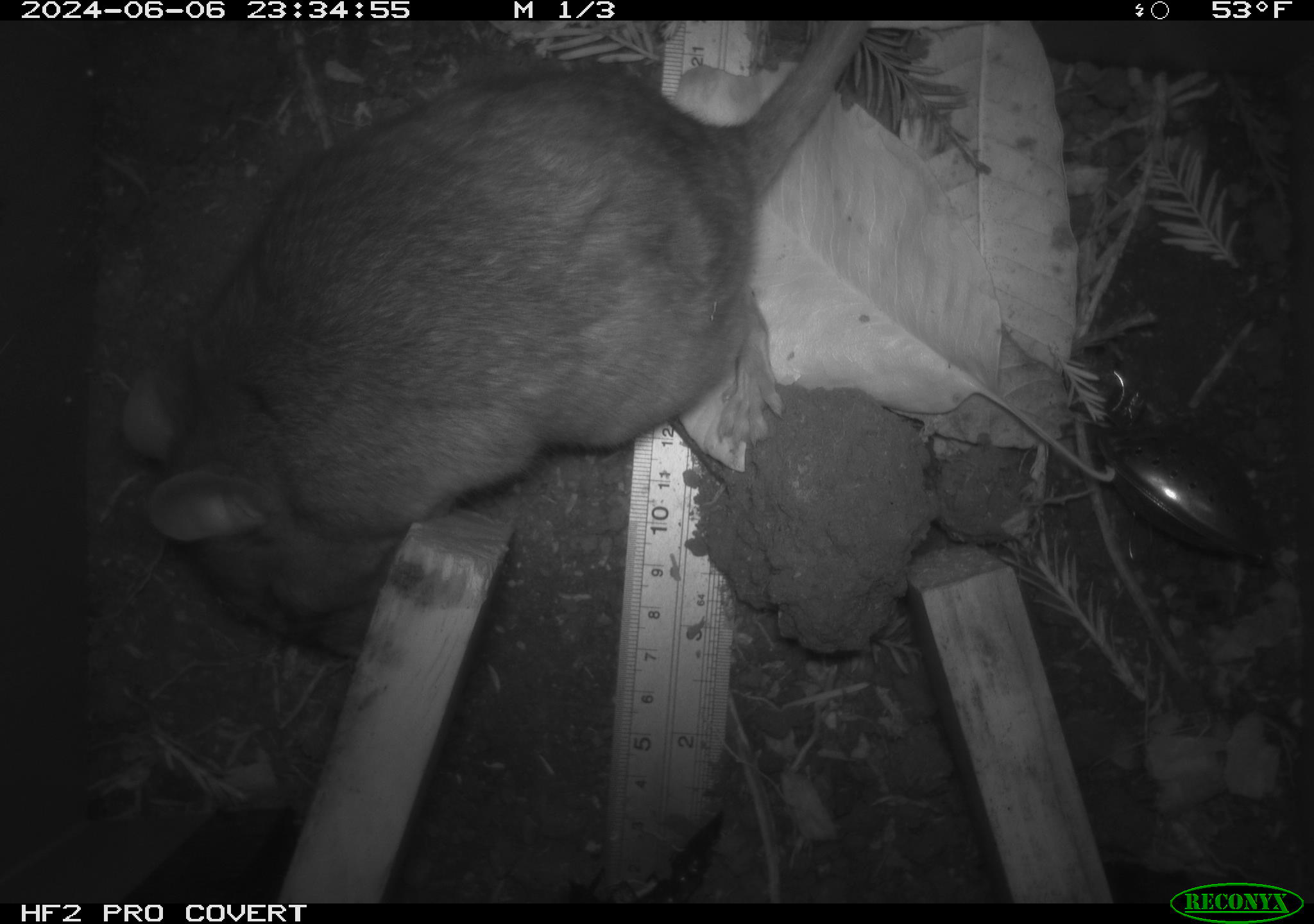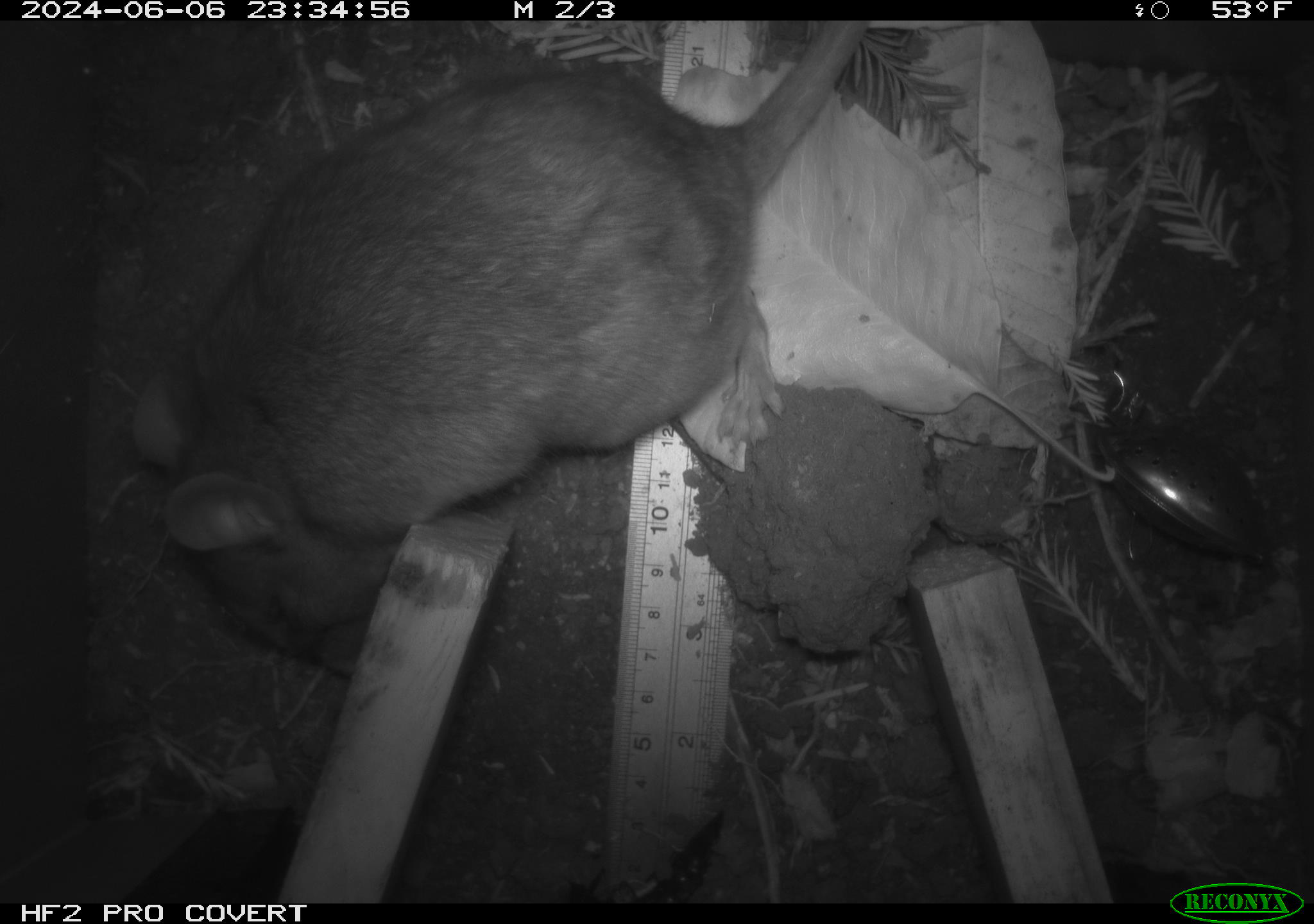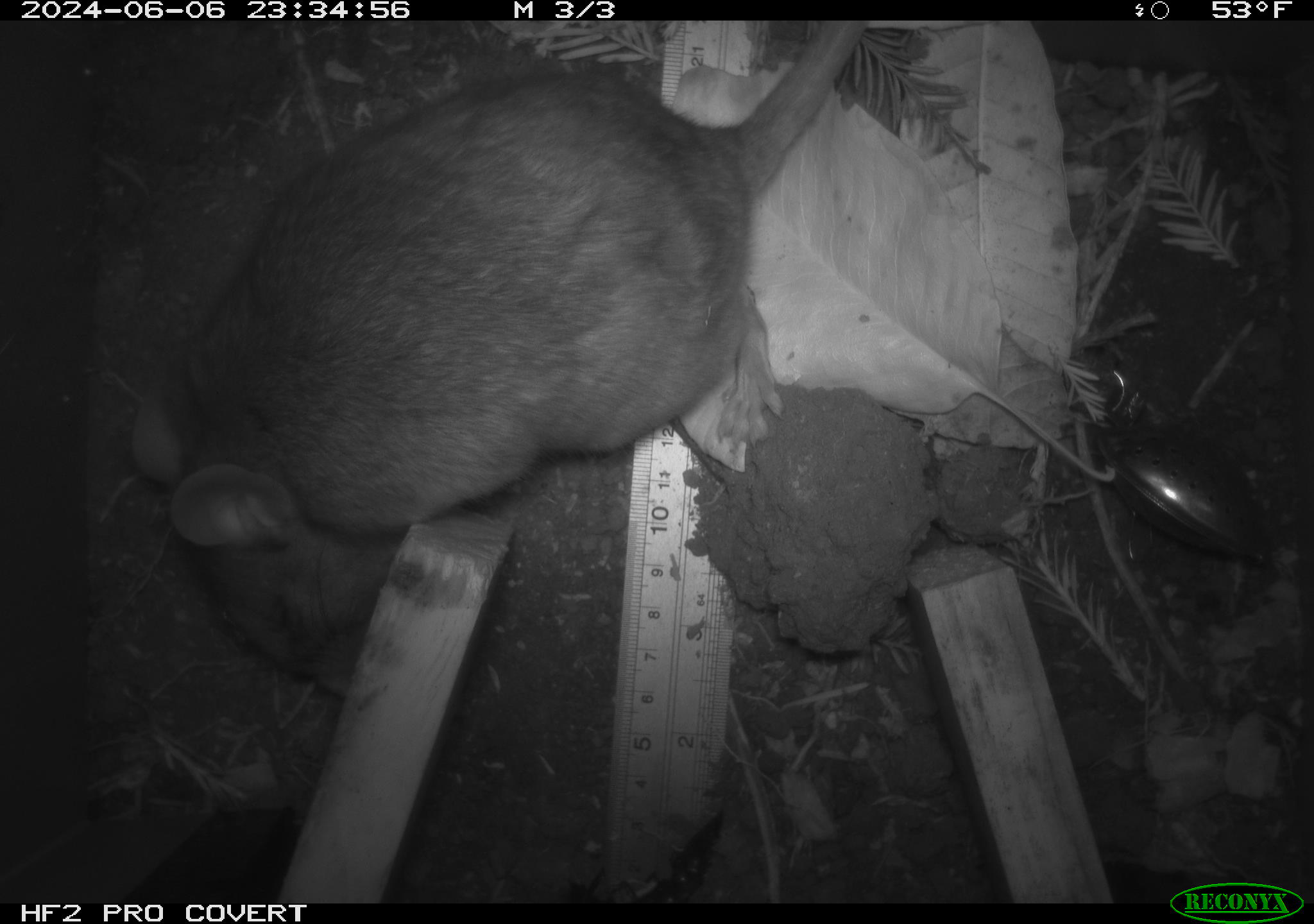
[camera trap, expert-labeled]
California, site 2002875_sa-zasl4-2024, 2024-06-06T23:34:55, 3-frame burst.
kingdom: Animalia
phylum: Chordata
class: Mammalia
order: Rodentia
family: Cricetidae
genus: Neotoma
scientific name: Neotoma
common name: pack rat or woodrat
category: neotoma species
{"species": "neotoma species (pack rat or woodrat) (Neotoma)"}